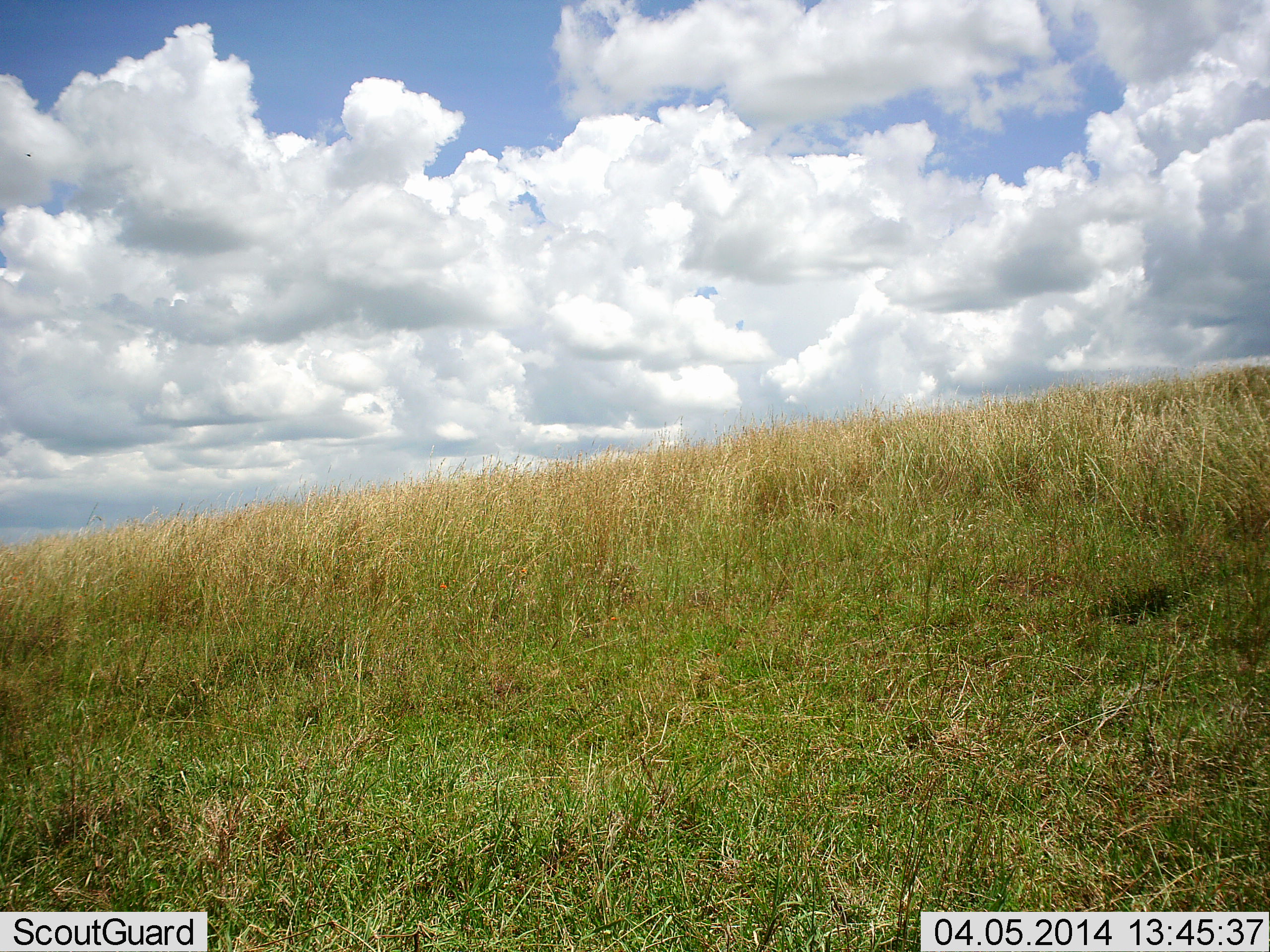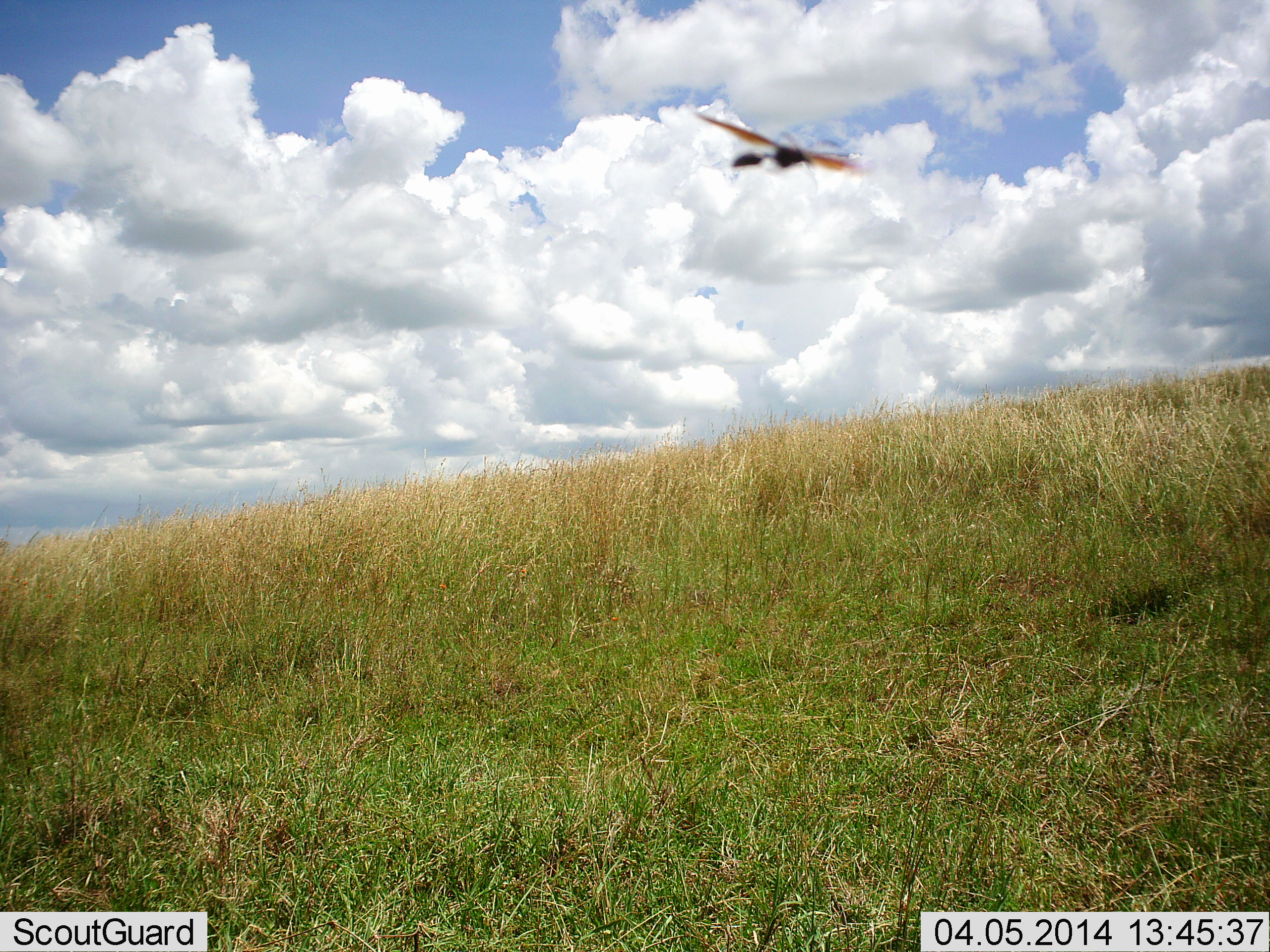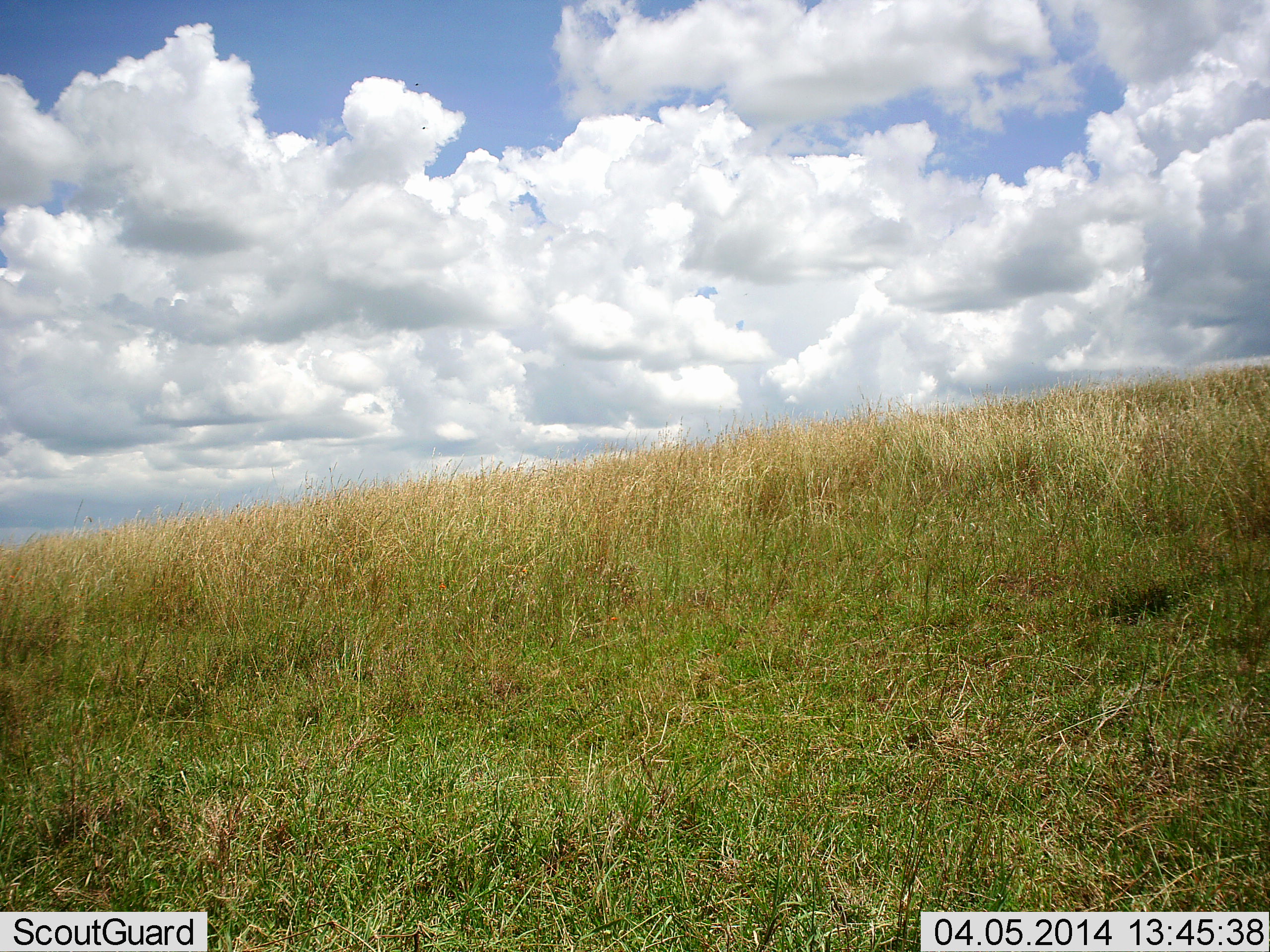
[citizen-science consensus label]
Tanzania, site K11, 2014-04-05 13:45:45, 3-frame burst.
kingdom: Animalia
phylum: Arthropoda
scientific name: Arthropoda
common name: arthropods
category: insectspider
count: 1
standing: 0%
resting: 0%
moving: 100%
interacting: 0%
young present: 0%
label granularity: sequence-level